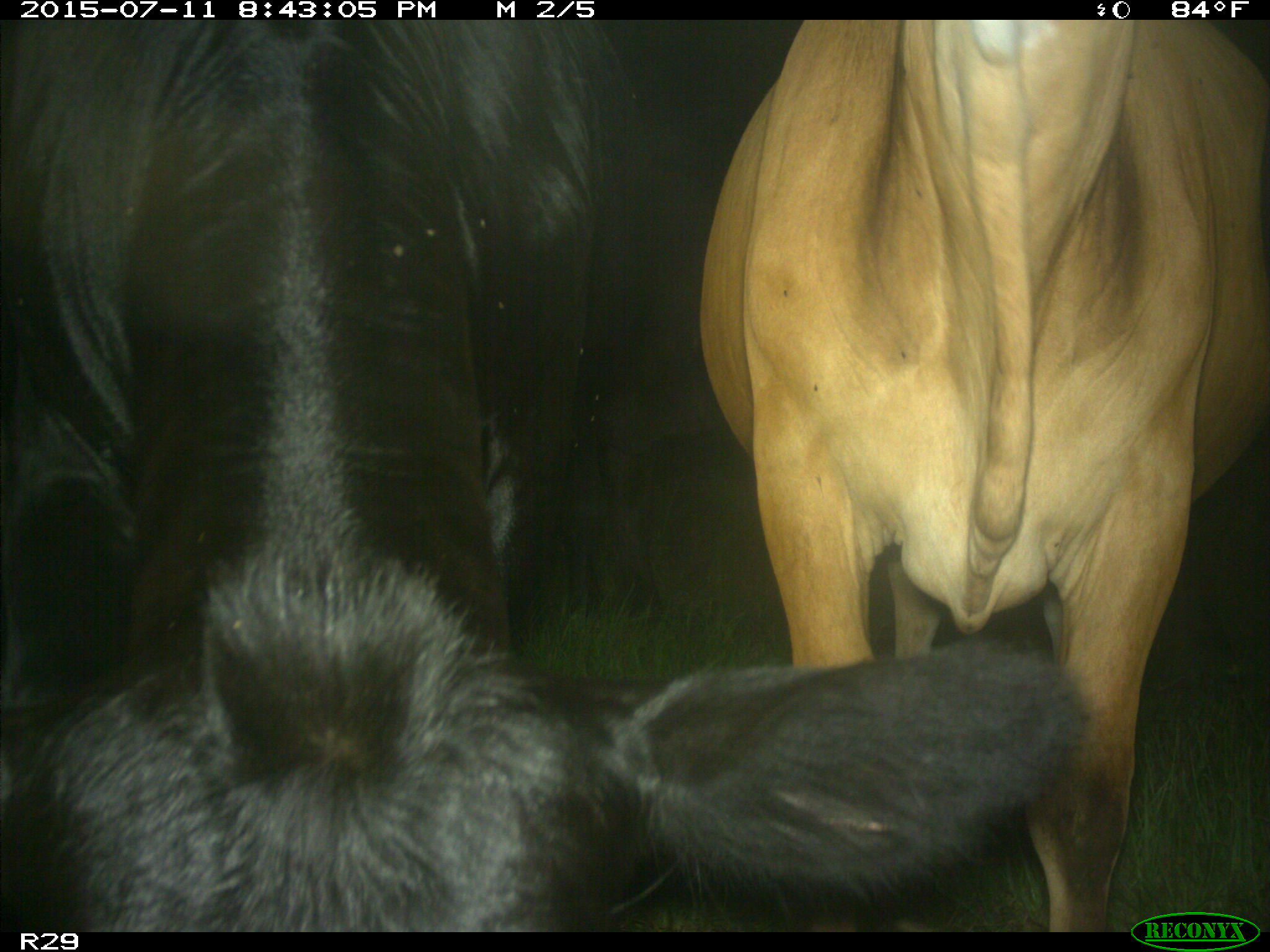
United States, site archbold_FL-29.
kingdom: Animalia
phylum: Chordata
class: Mammalia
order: Artiodactyla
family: Bovidae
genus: Bos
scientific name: Bos taurus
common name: domestic cow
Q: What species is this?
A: Bos taurus (domestic cow).